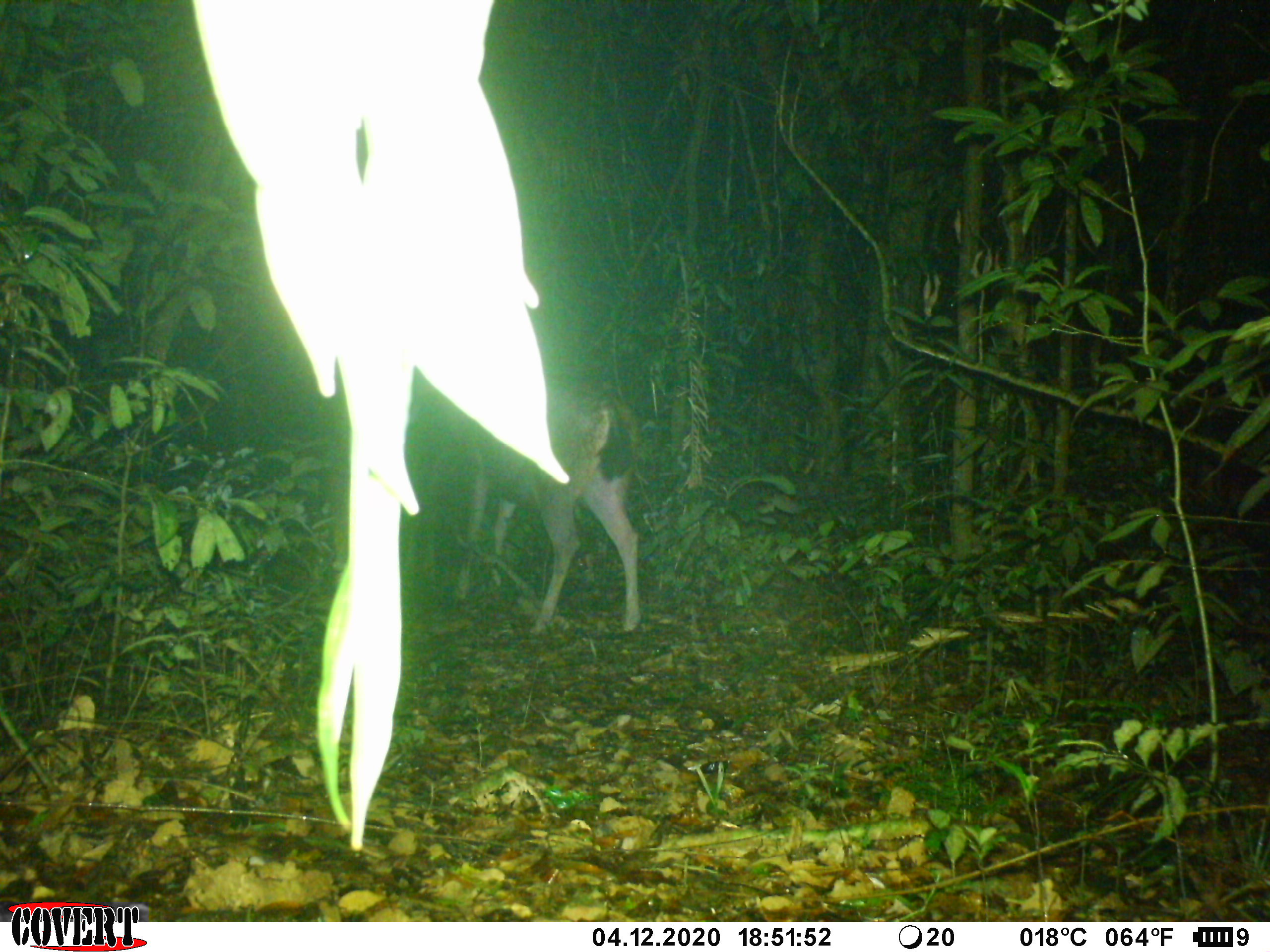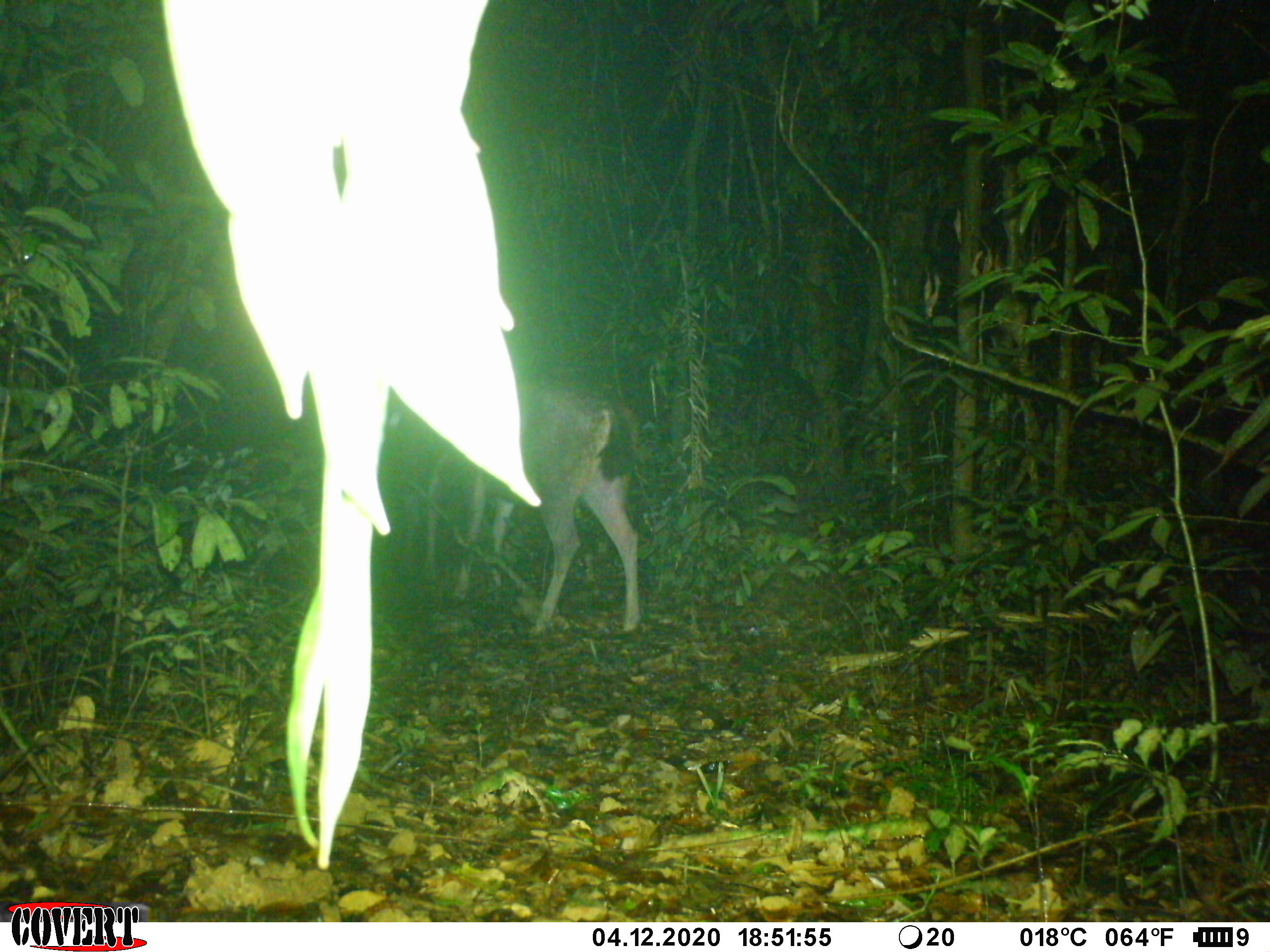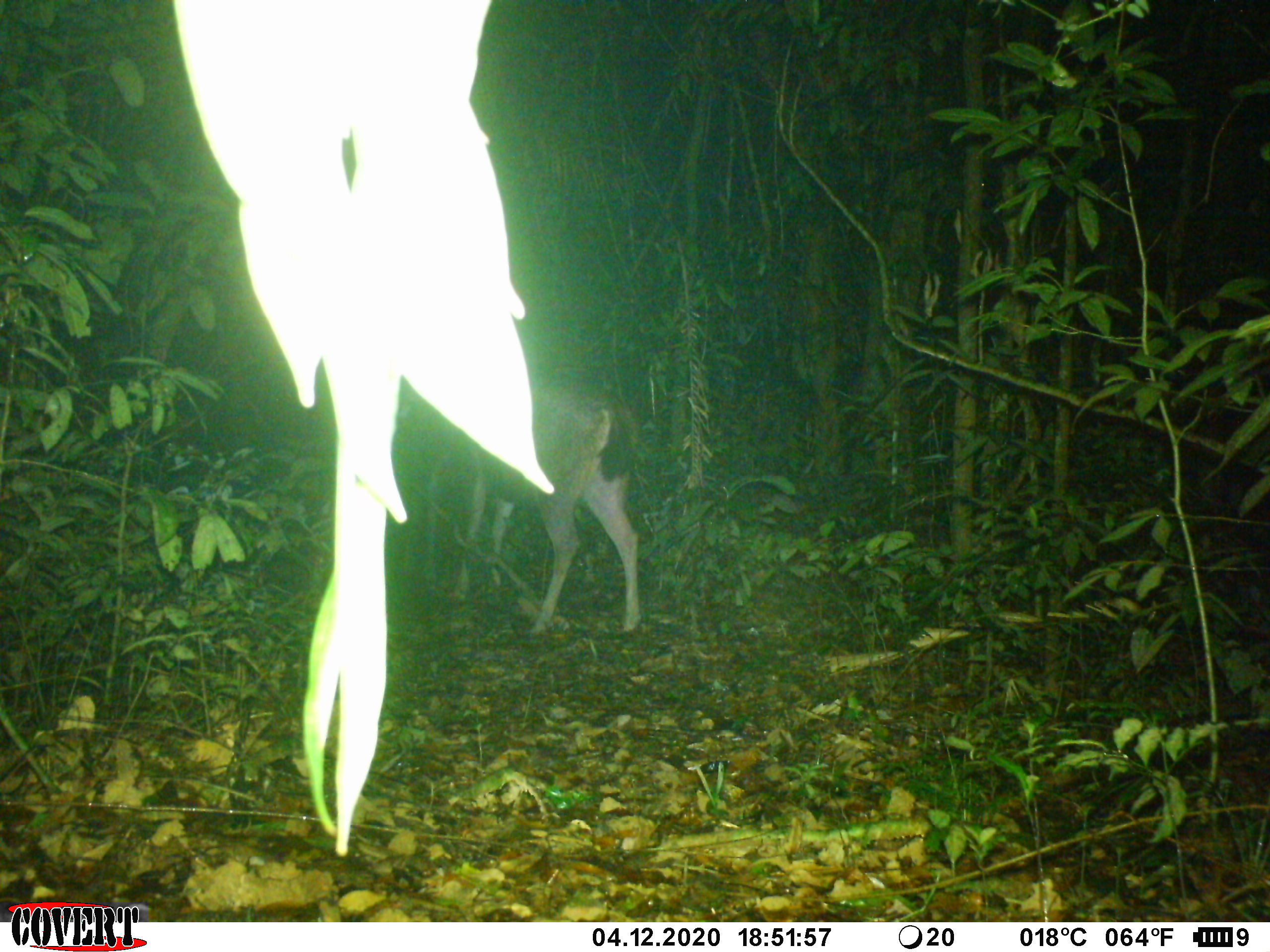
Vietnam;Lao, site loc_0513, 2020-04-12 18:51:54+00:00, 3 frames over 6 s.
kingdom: Animalia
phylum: Chordata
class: Mammalia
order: Artiodactyla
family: Cervidae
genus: Rusa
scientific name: Rusa unicolor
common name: sambar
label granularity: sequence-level